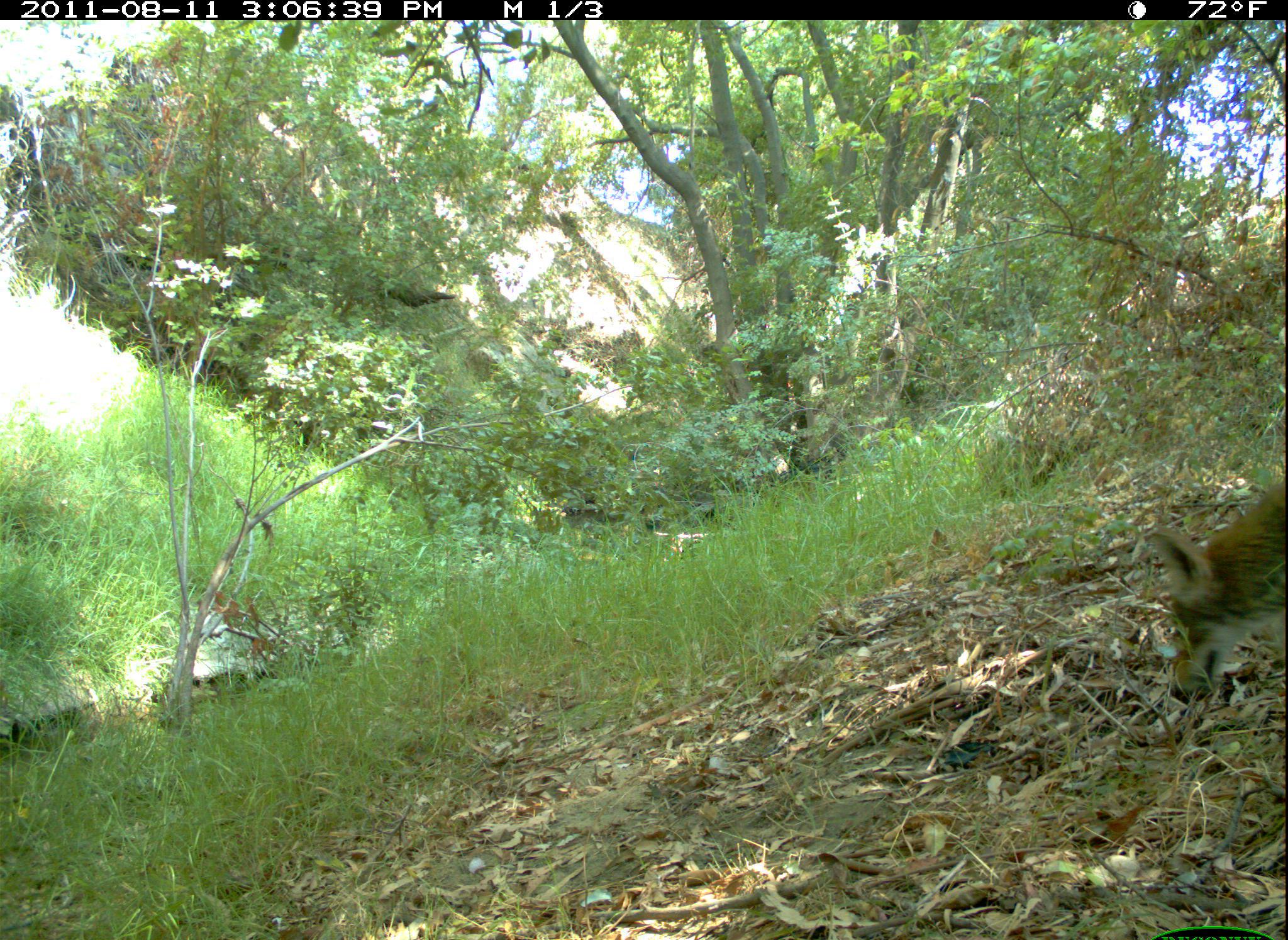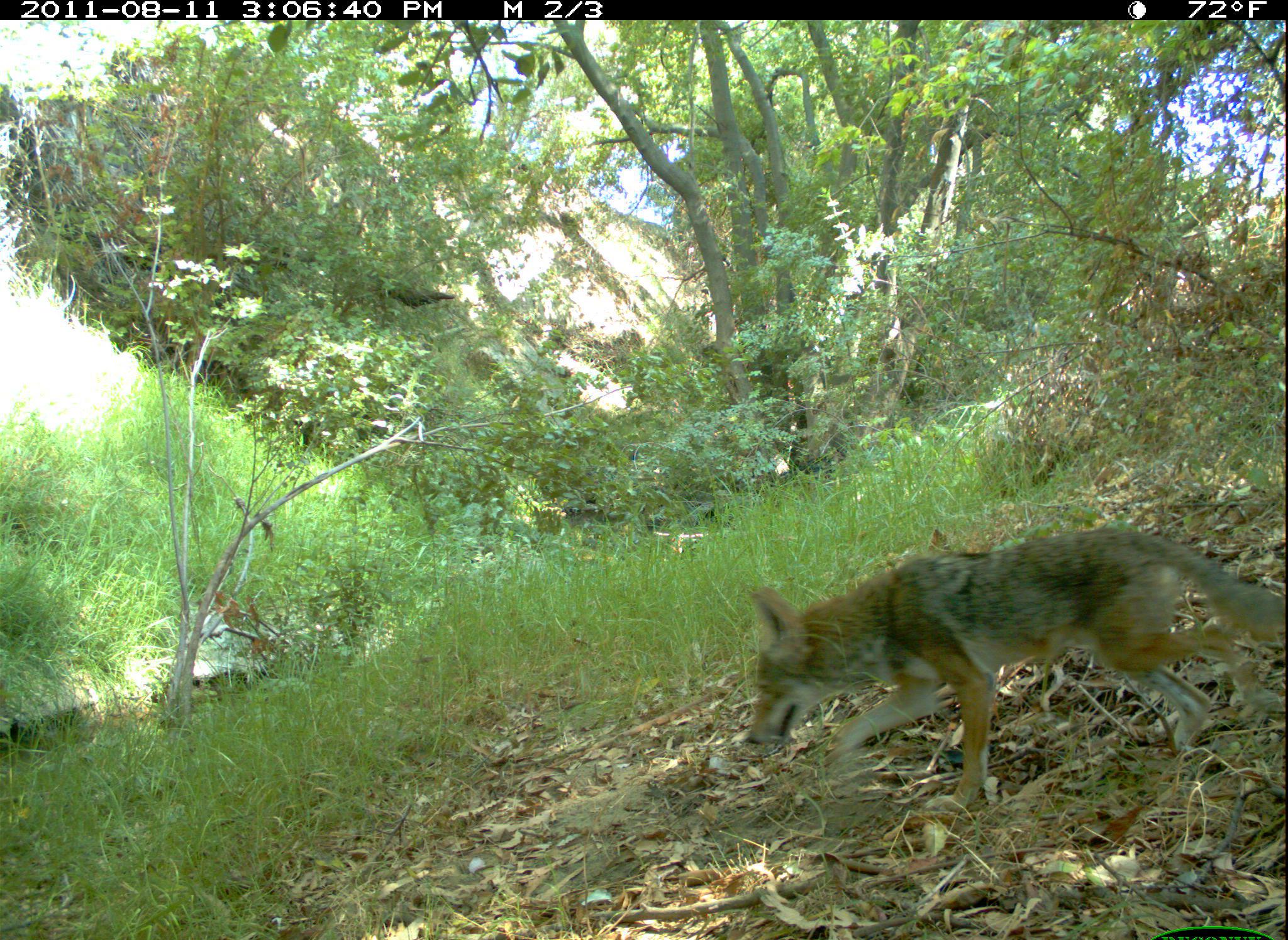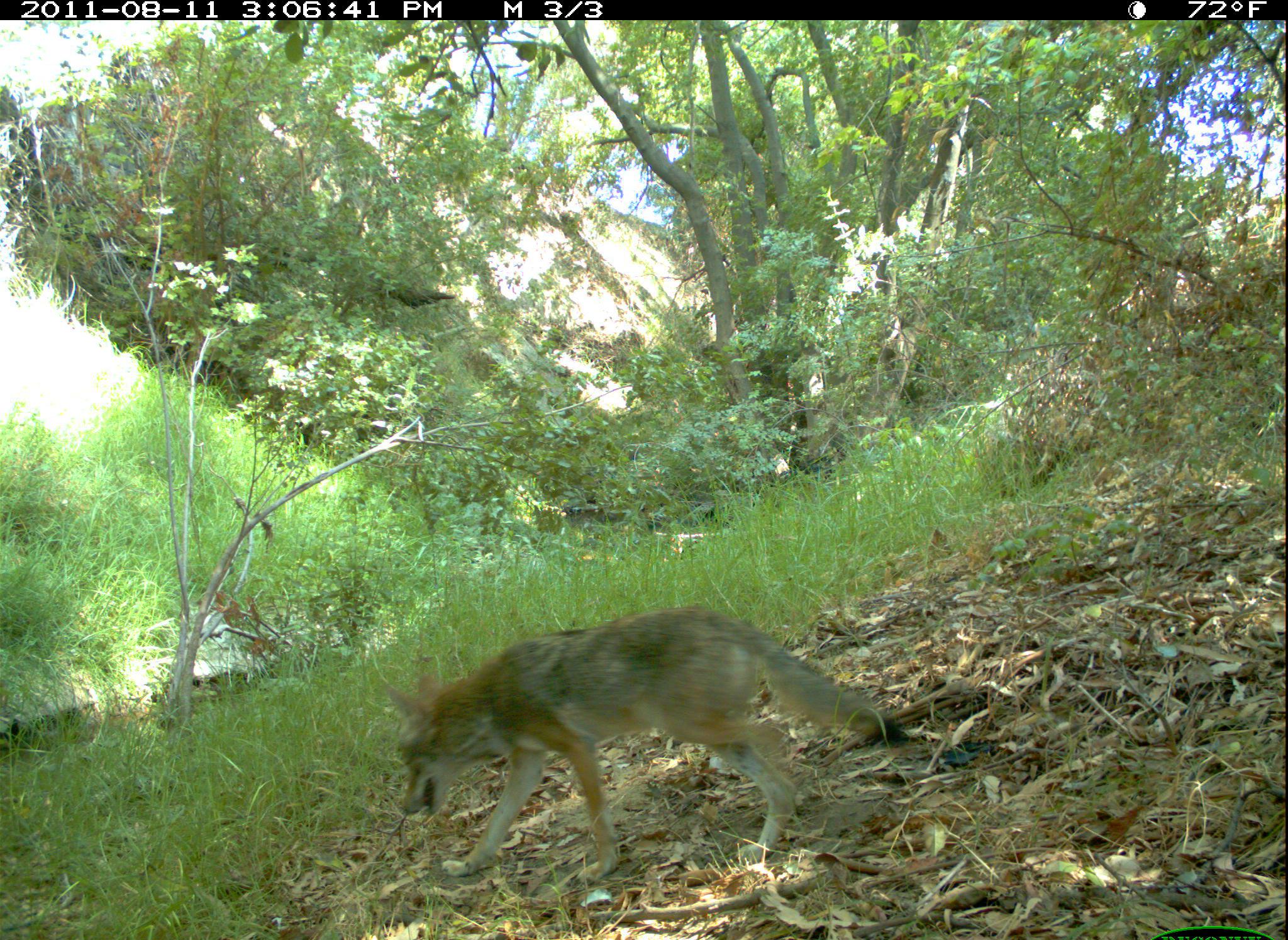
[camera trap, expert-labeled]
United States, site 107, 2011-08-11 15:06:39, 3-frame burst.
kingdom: Animalia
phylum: Chordata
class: Mammalia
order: Carnivora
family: Canidae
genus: Canis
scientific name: Canis latrans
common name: coyote